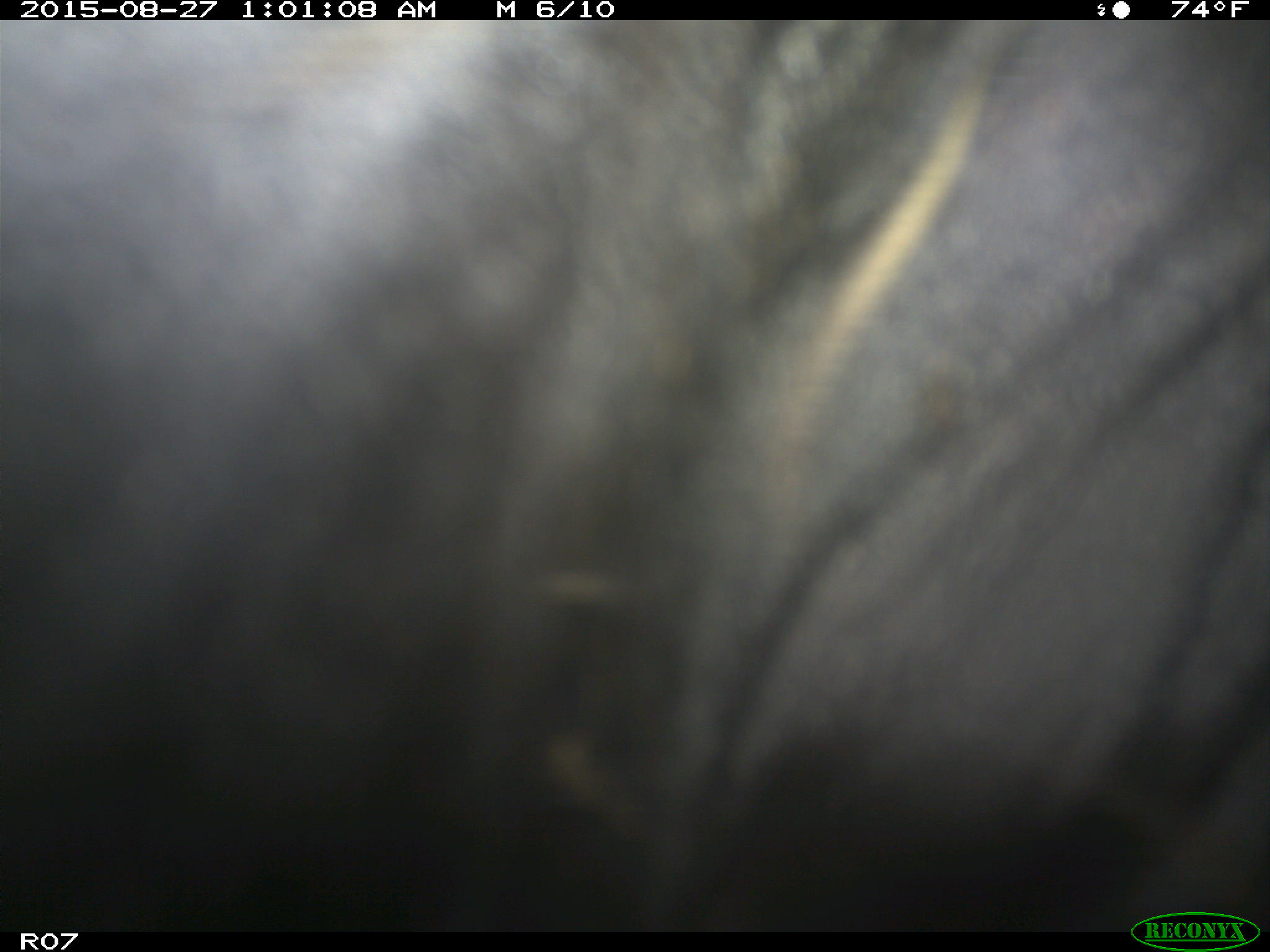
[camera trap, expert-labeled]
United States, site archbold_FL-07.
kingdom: Animalia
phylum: Chordata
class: Mammalia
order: Artiodactyla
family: Bovidae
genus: Bos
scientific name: Bos taurus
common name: domestic cow